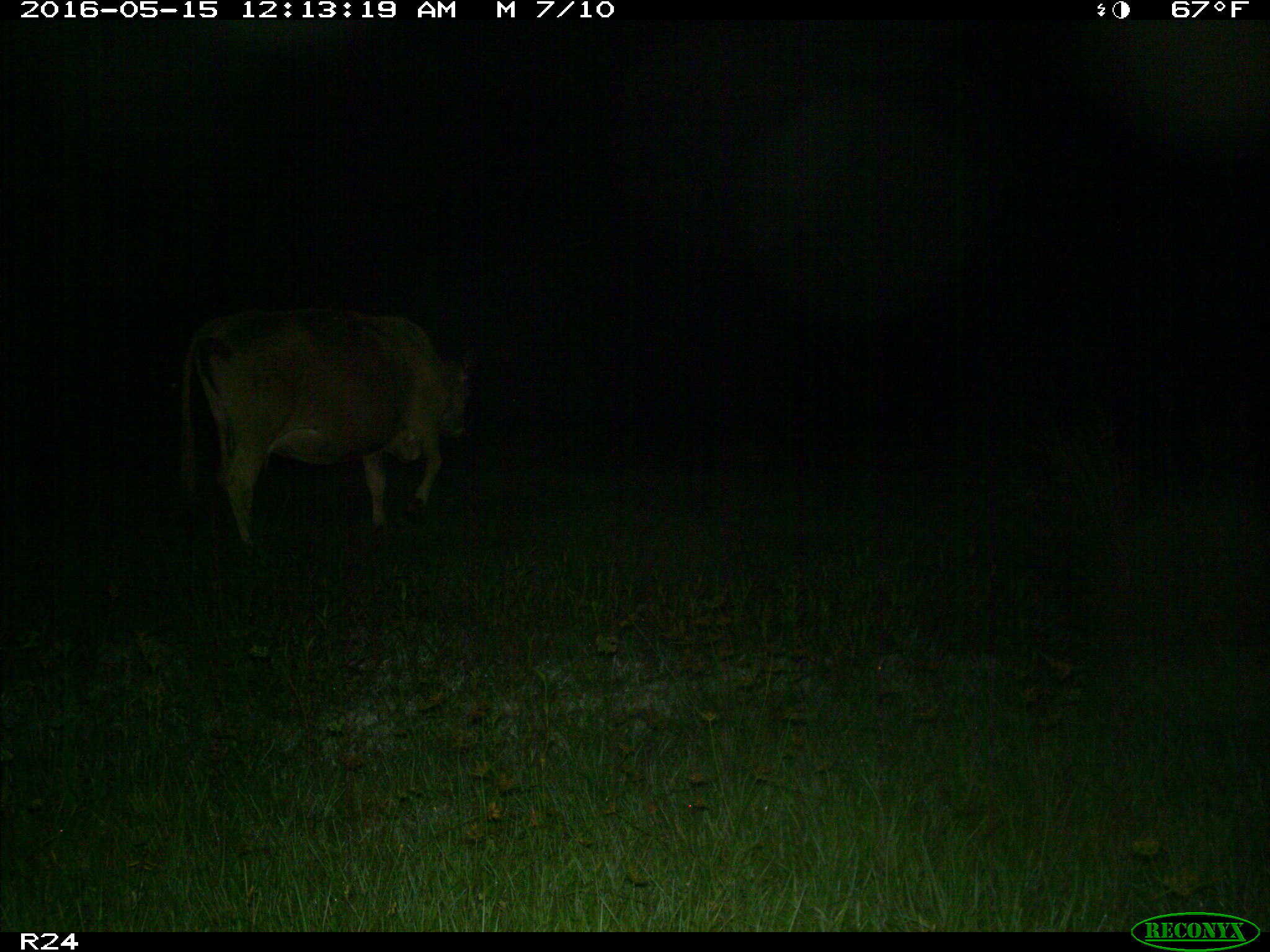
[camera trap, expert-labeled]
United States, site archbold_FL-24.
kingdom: Animalia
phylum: Chordata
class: Mammalia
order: Artiodactyla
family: Bovidae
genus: Bos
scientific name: Bos taurus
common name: domestic cow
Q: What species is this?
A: Bos taurus (domestic cow).